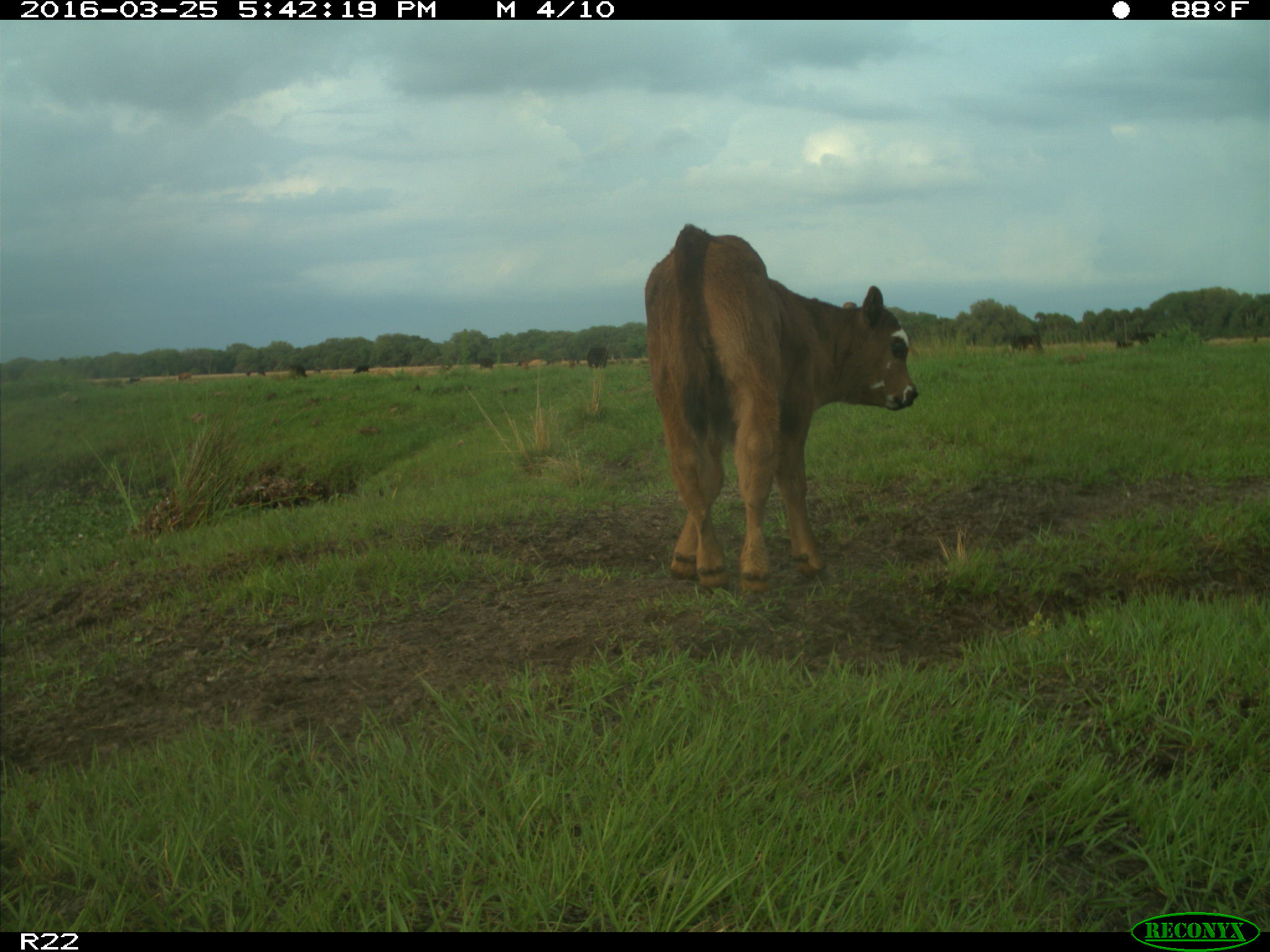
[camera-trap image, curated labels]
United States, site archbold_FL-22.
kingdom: Animalia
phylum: Chordata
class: Mammalia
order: Artiodactyla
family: Bovidae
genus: Bos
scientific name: Bos taurus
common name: domestic cow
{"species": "Bos taurus (domestic cow)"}